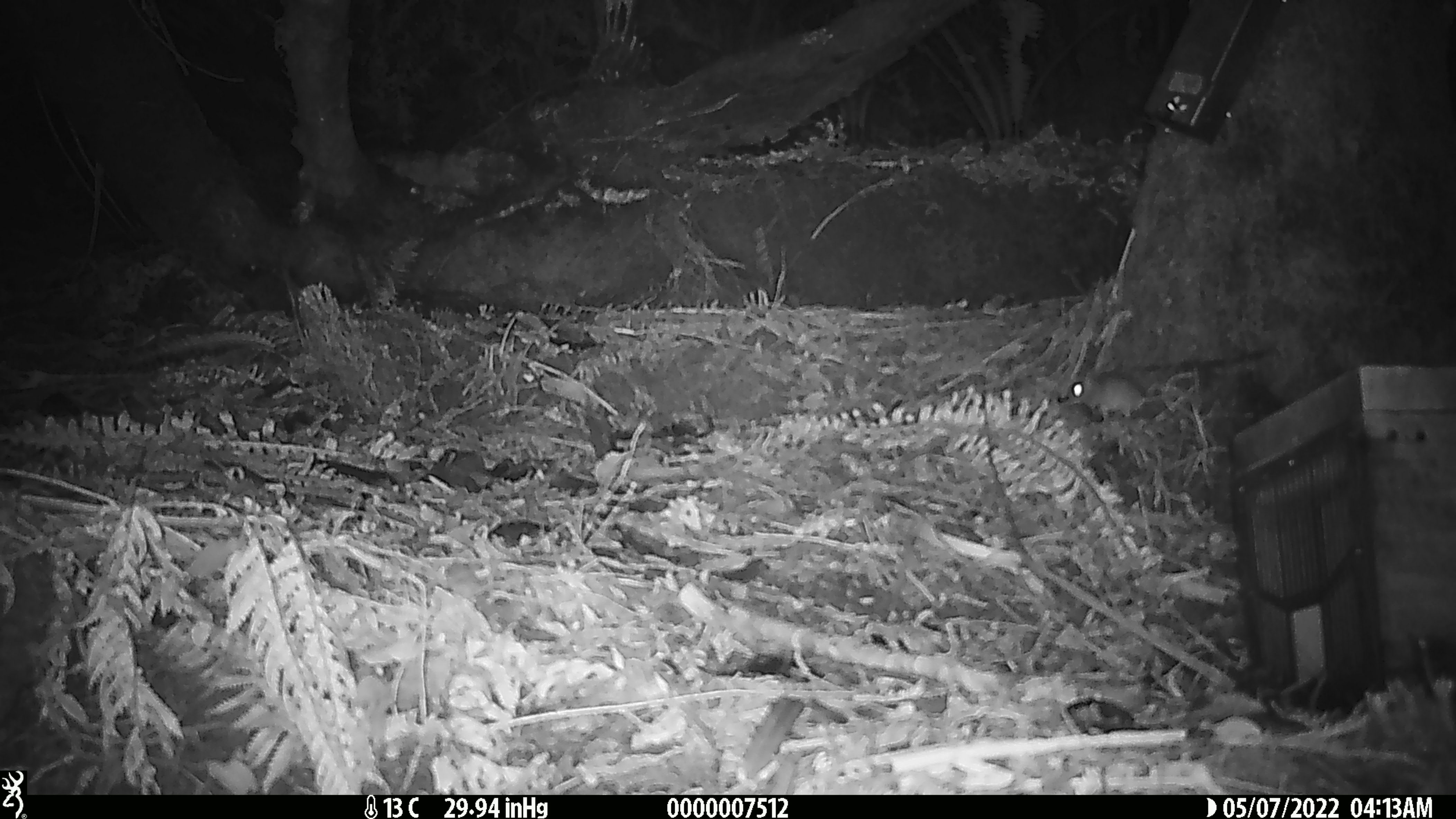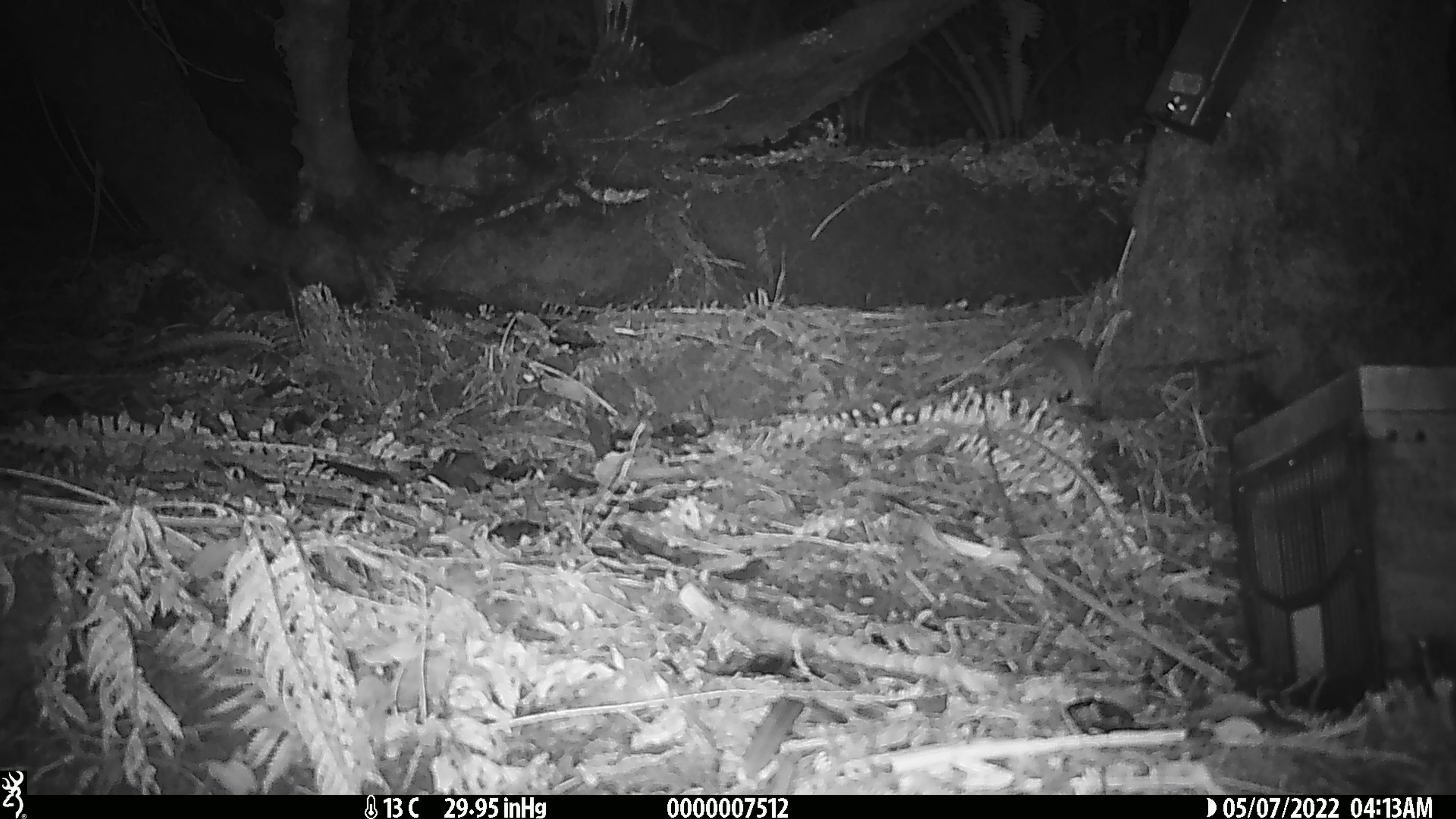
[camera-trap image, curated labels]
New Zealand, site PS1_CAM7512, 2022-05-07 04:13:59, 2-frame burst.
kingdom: Animalia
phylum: Chordata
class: Mammalia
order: Rodentia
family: Muridae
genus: Mus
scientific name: Mus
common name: mouse